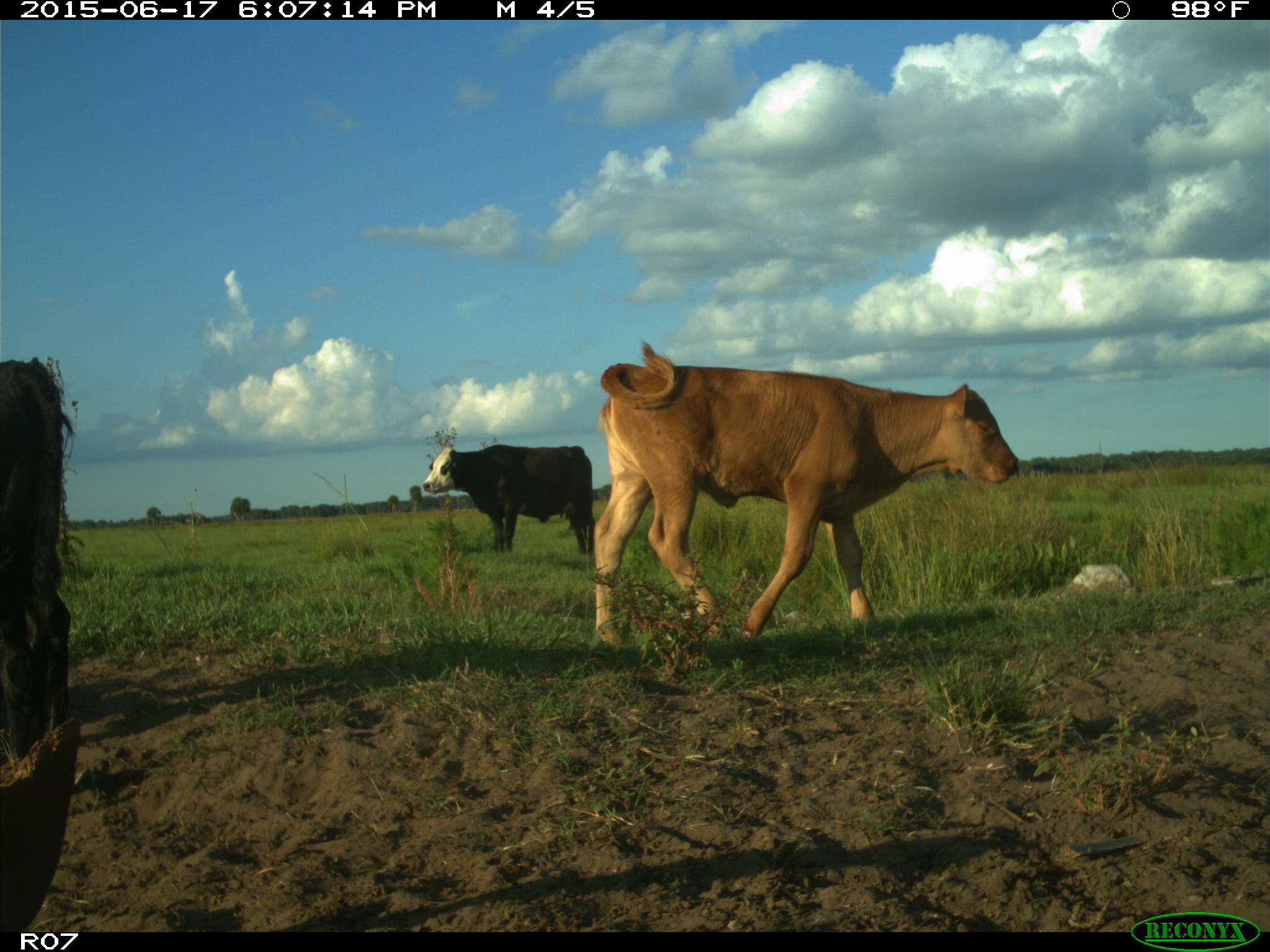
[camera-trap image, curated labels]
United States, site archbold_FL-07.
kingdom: Animalia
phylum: Chordata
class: Mammalia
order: Artiodactyla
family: Bovidae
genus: Bos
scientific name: Bos taurus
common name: domestic cow